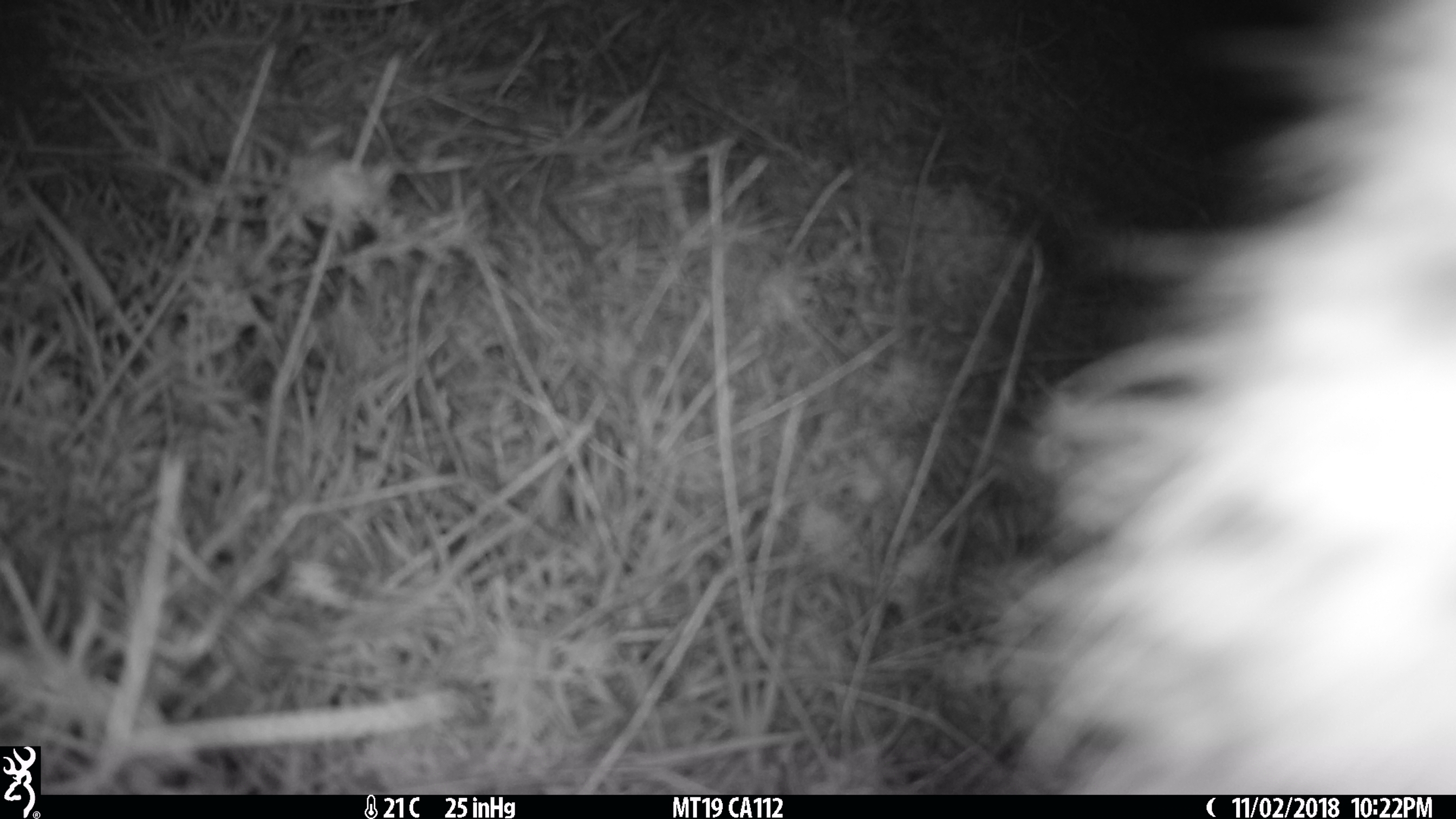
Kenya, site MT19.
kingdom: Animalia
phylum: Chordata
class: Mammalia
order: Carnivora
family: Felidae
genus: Leptailurus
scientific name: Leptailurus serval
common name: serval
Serval (Leptailurus serval).